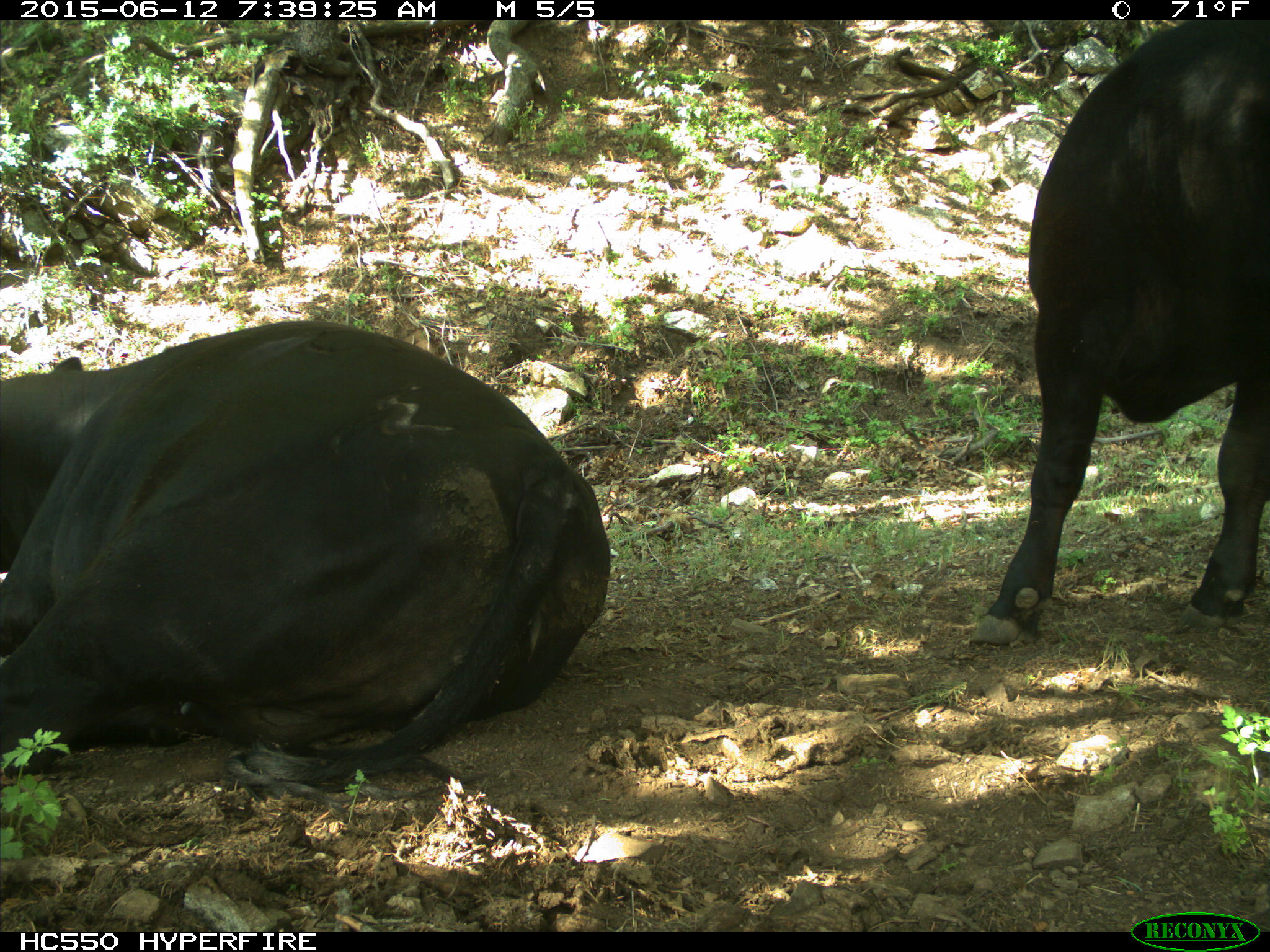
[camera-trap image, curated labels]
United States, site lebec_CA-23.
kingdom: Animalia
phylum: Chordata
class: Mammalia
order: Artiodactyla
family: Bovidae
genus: Bos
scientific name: Bos taurus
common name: domestic cow